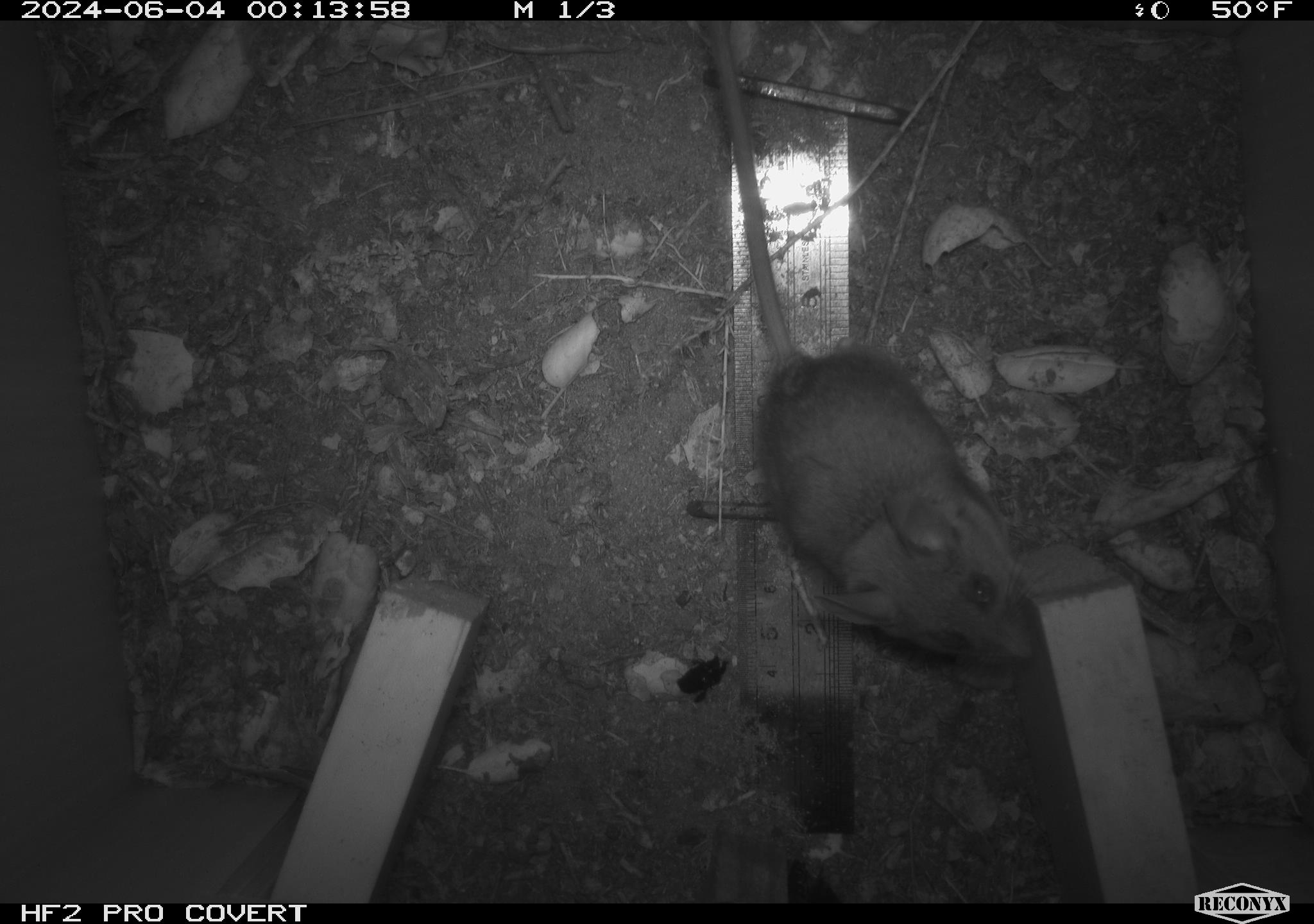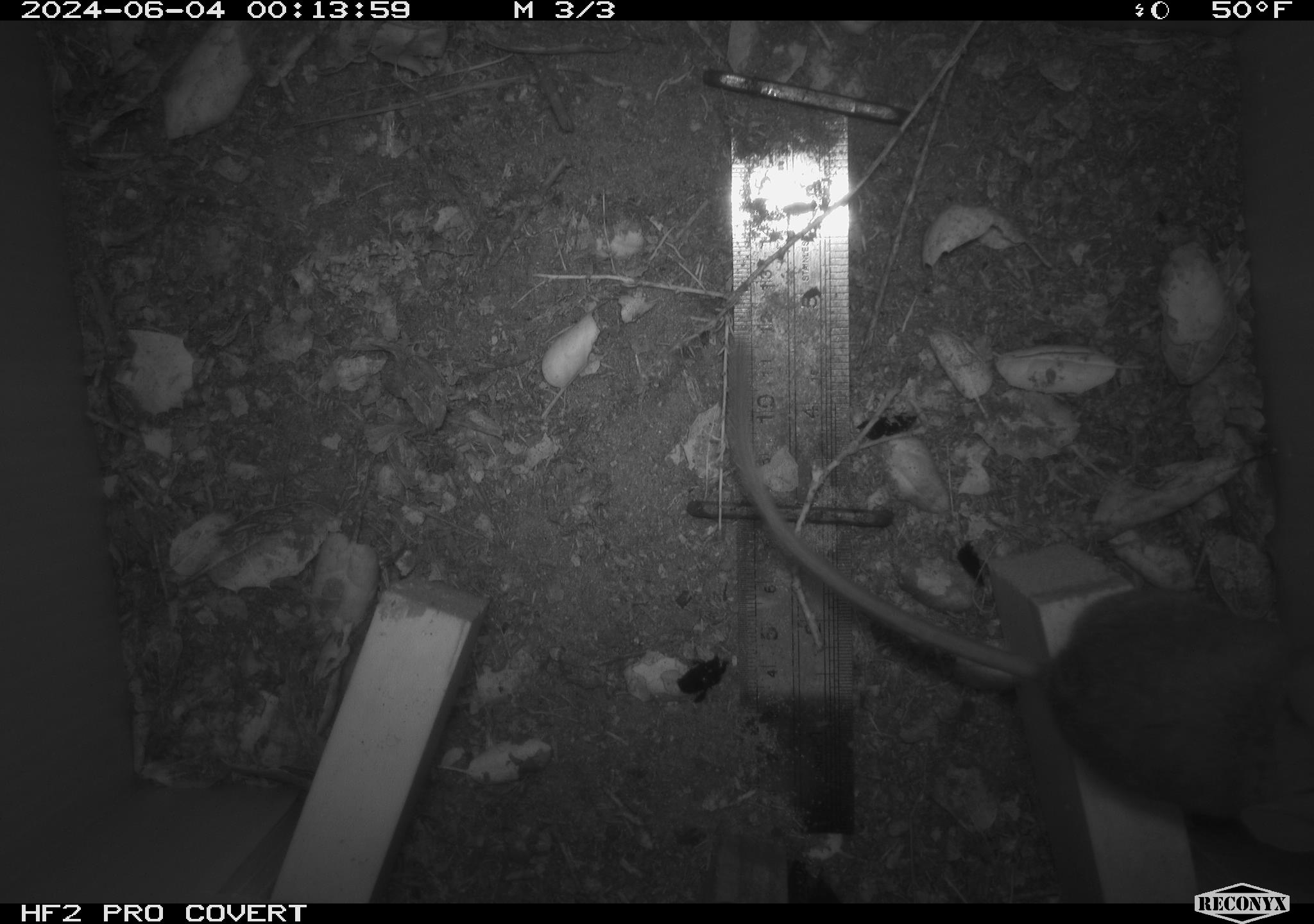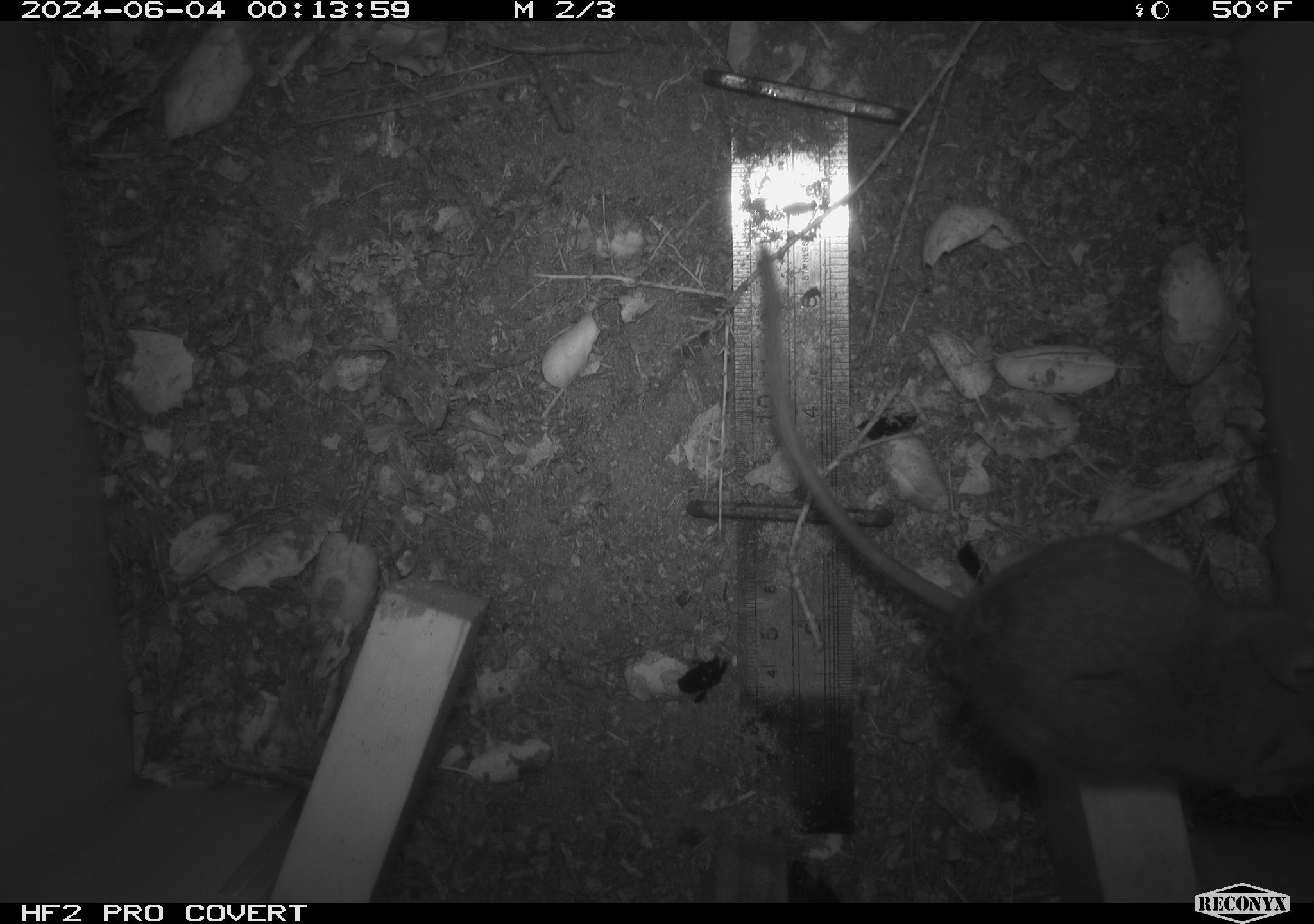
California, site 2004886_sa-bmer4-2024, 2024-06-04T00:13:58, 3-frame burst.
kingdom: Animalia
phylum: Chordata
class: Mammalia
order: Rodentia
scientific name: Rodentia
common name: mouse species